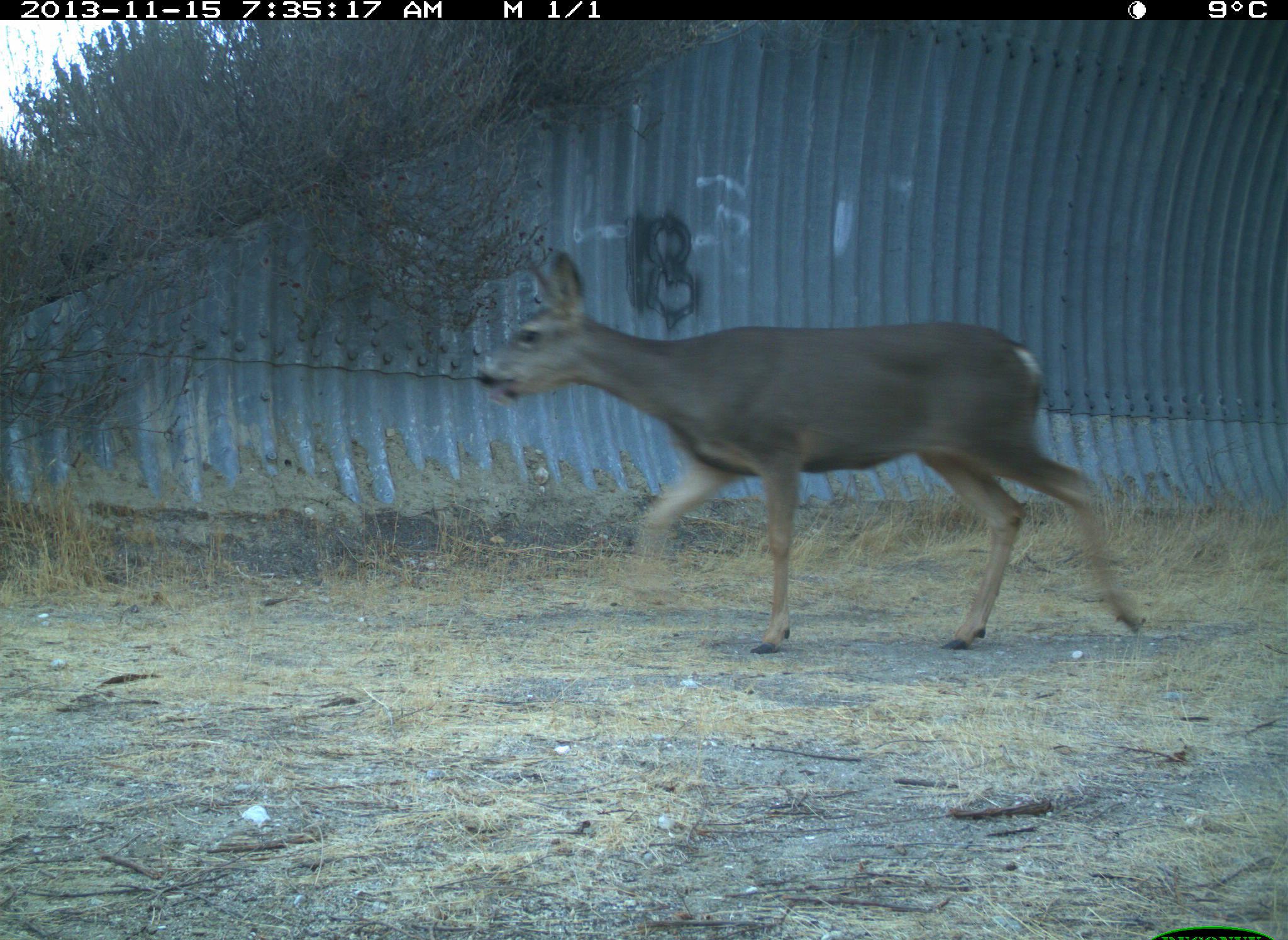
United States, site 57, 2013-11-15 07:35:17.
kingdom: Animalia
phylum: Chordata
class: Mammalia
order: Artiodactyla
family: Cervidae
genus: Odocoileus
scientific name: Odocoileus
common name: deer